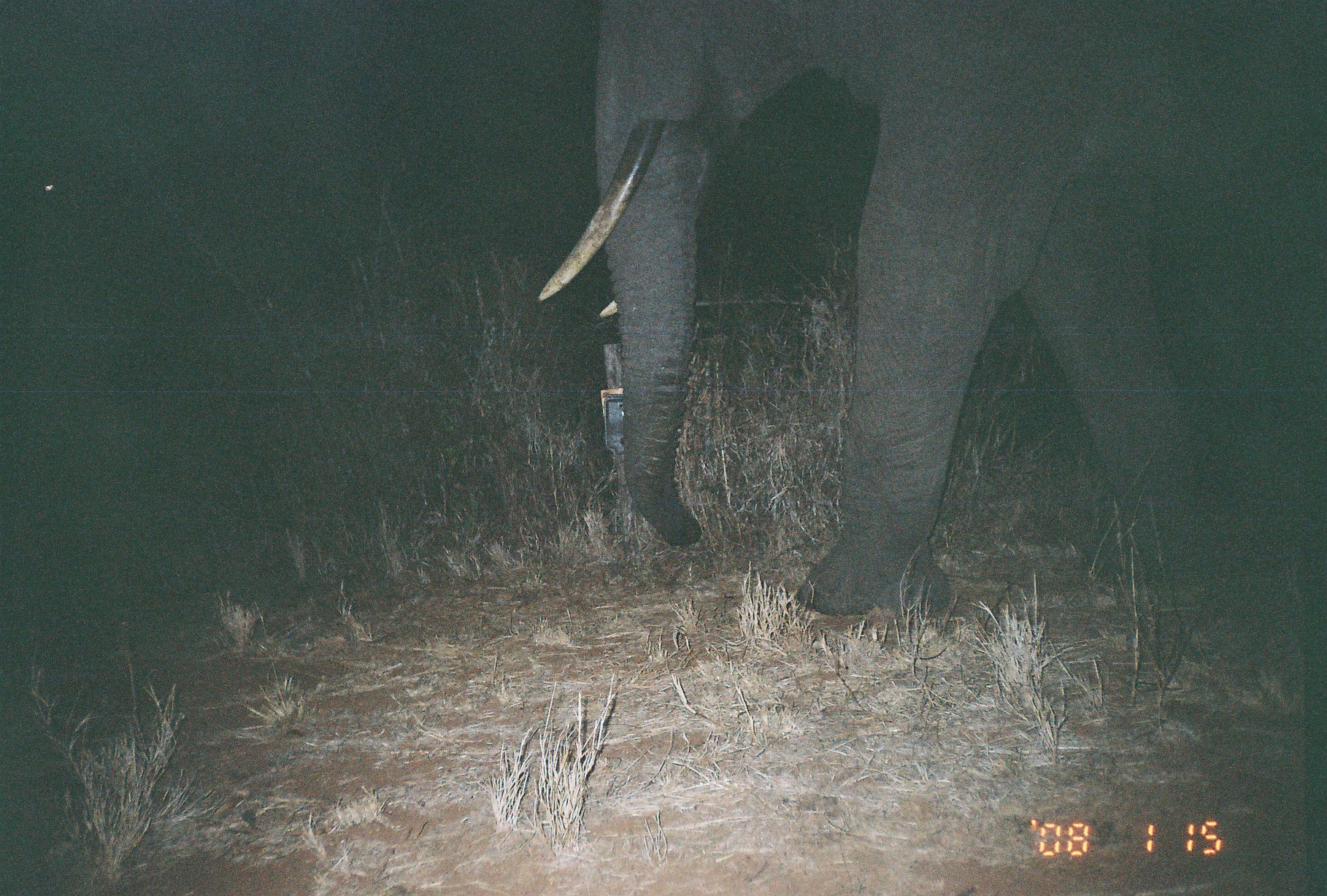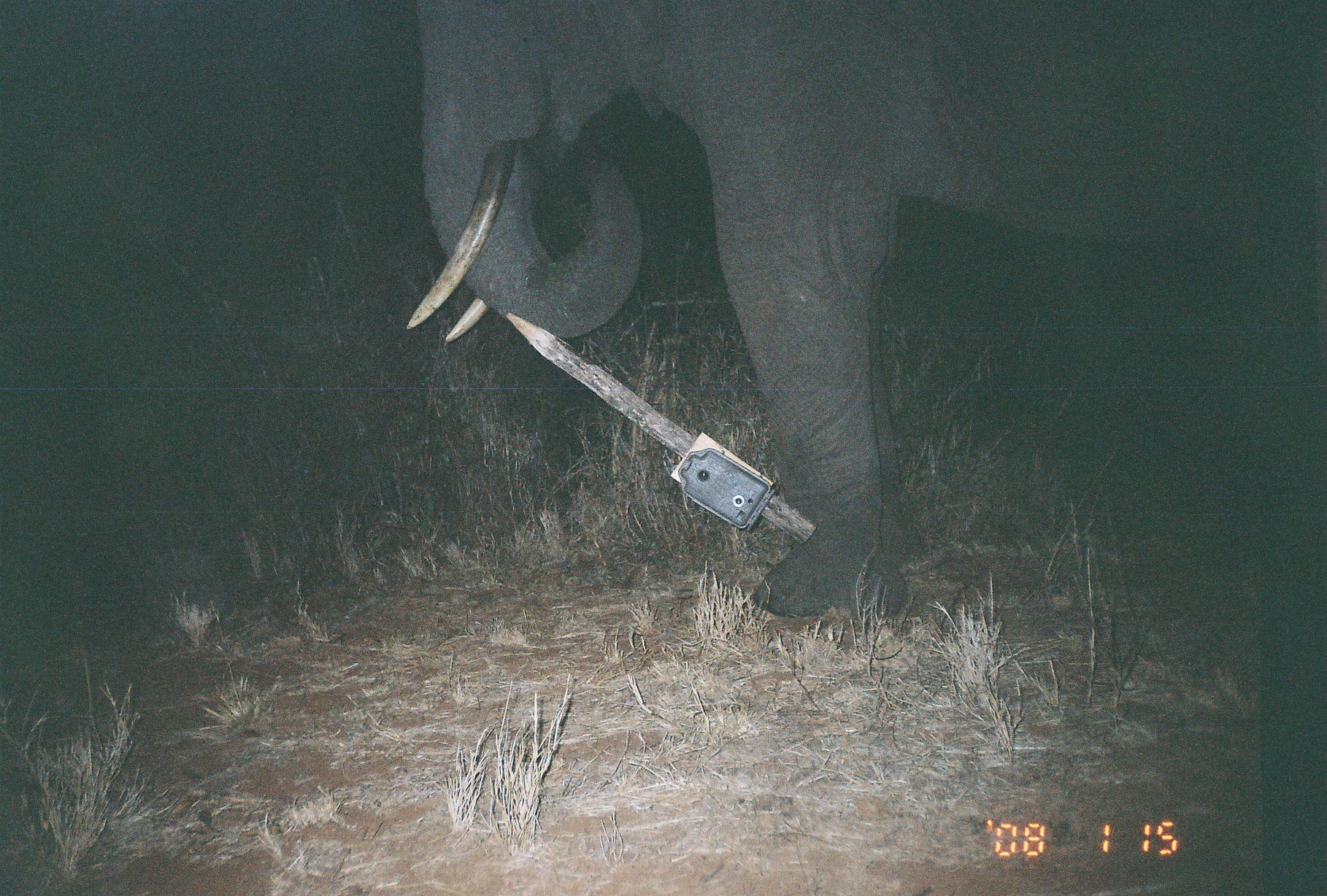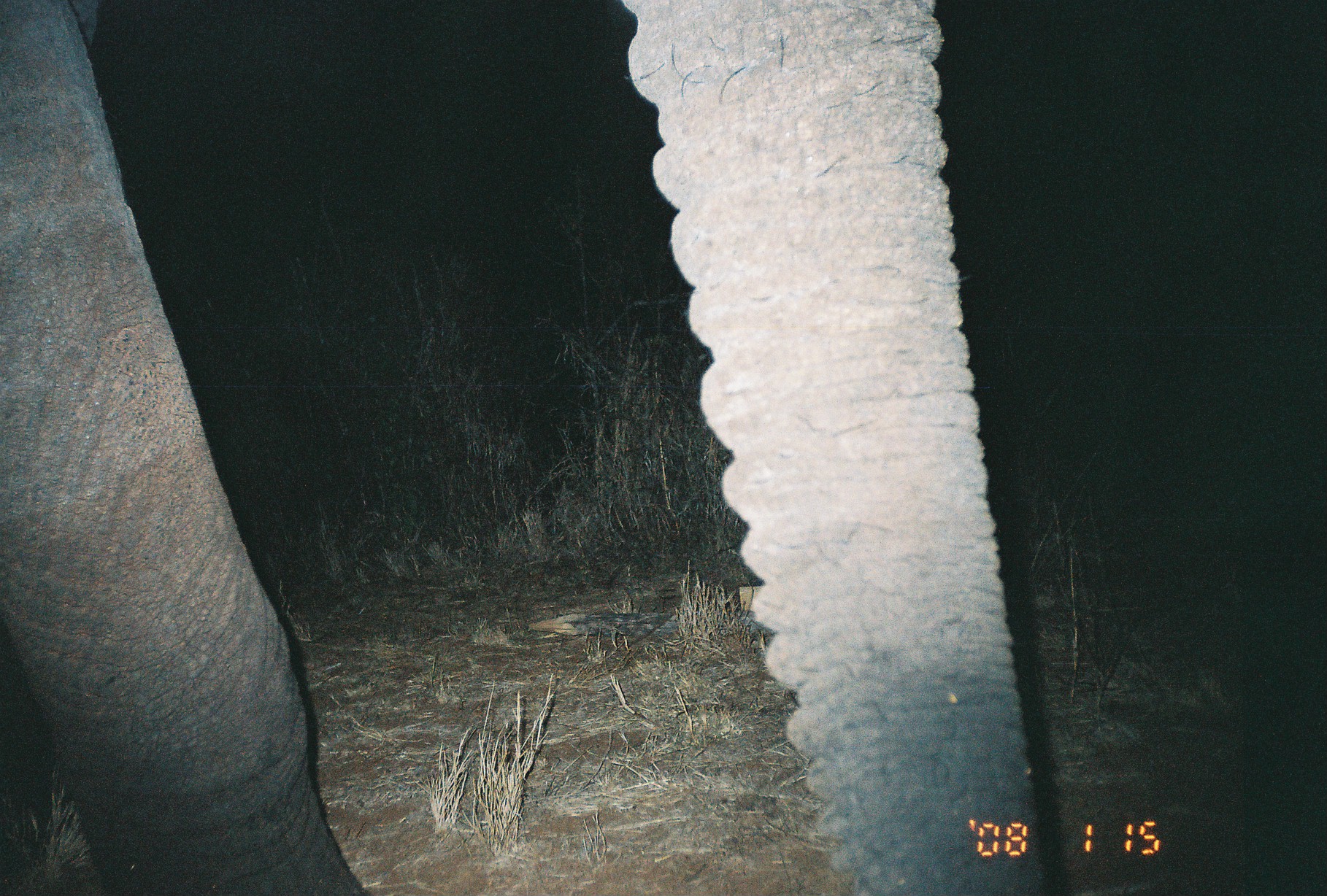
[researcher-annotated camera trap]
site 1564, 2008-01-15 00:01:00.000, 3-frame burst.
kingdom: Animalia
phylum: Chordata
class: Mammalia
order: Proboscidea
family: Elephantidae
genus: Loxodonta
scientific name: Loxodonta africana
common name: african bush elephant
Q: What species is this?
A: Loxodonta africana (african bush elephant).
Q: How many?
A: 1.